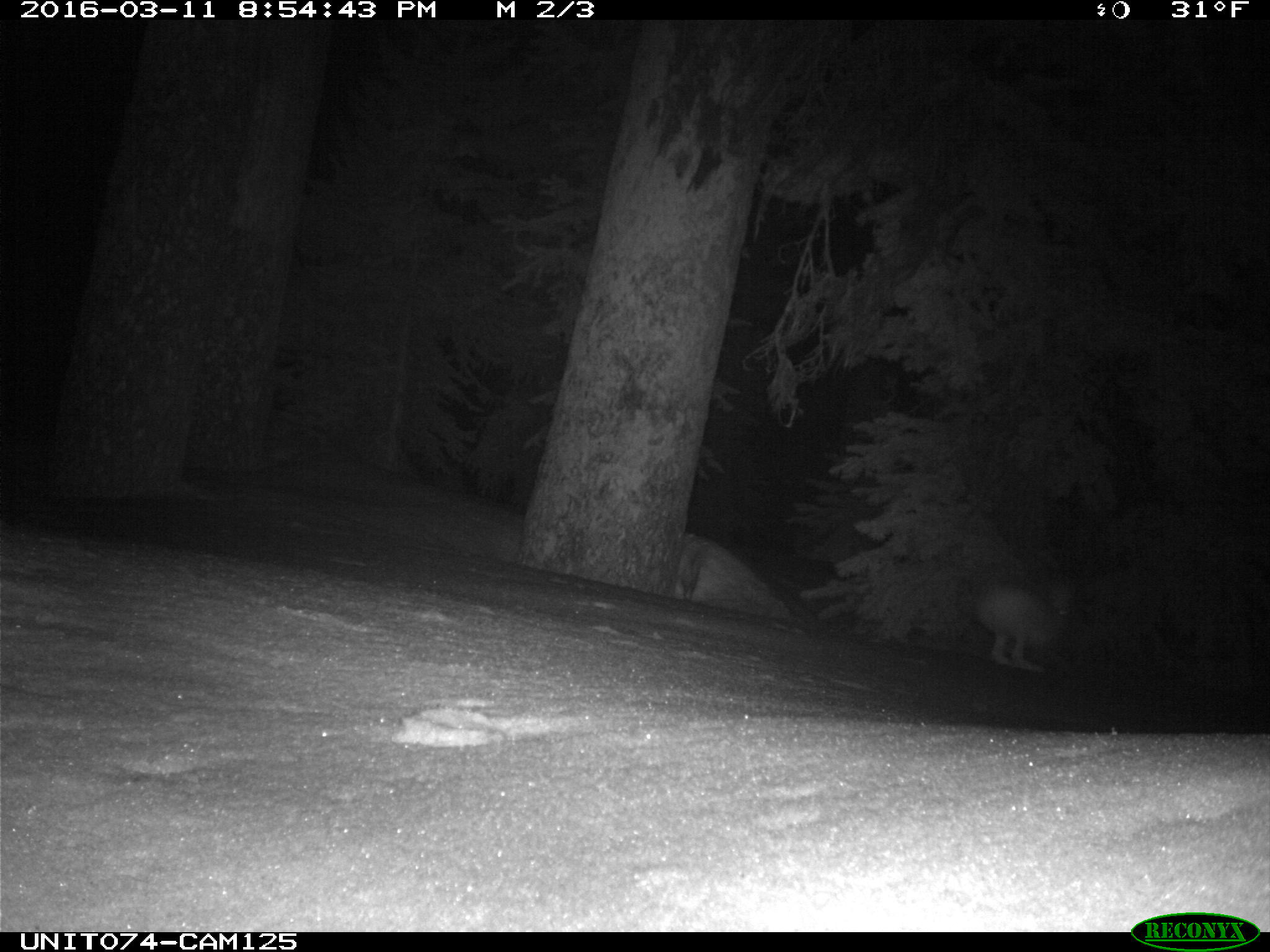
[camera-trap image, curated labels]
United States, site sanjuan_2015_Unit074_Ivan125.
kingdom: Animalia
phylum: Chordata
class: Mammalia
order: Lagomorpha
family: Leporidae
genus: Lepus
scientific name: Lepus americanus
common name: snowshoe hare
Lepus americanus (snowshoe hare).